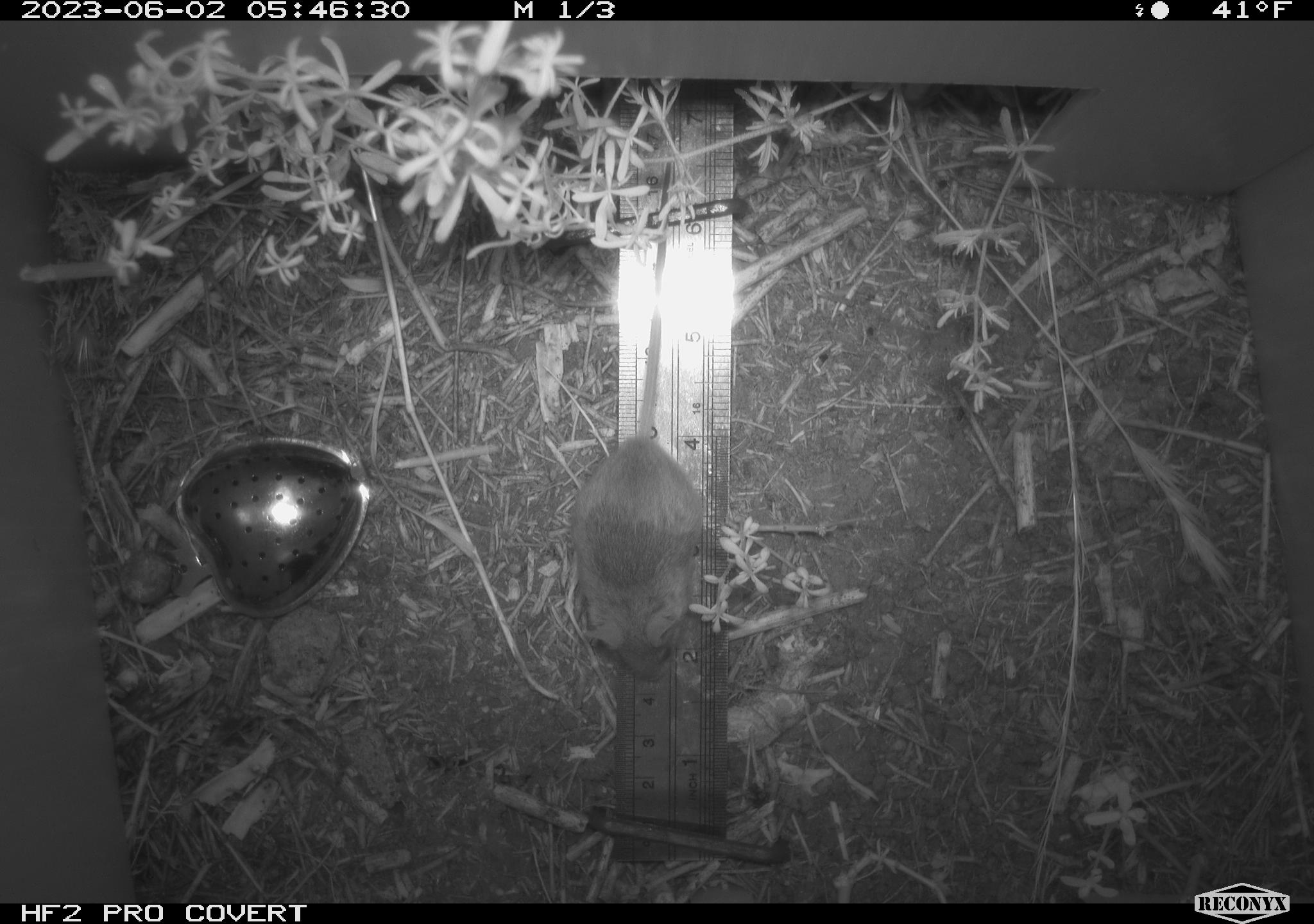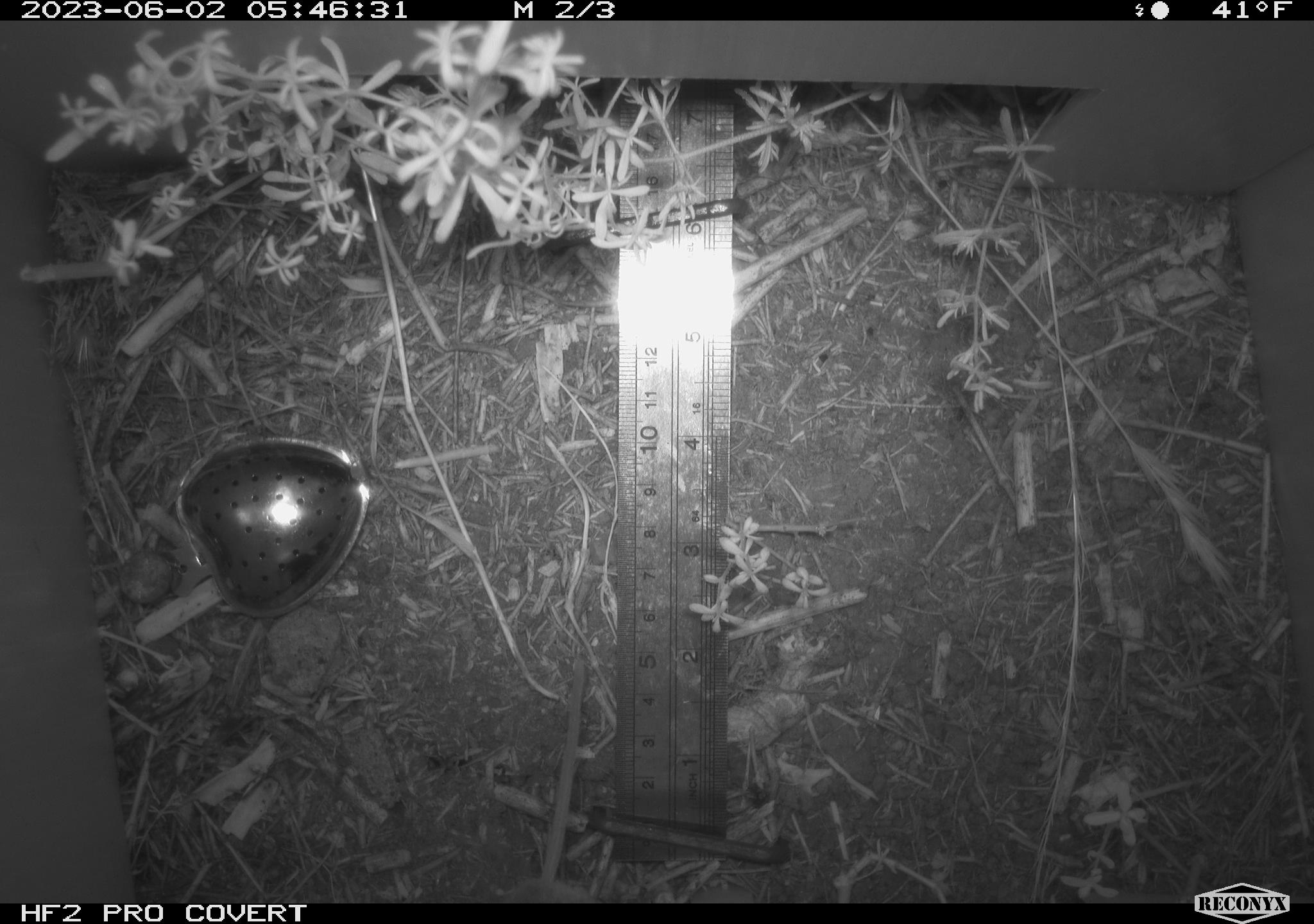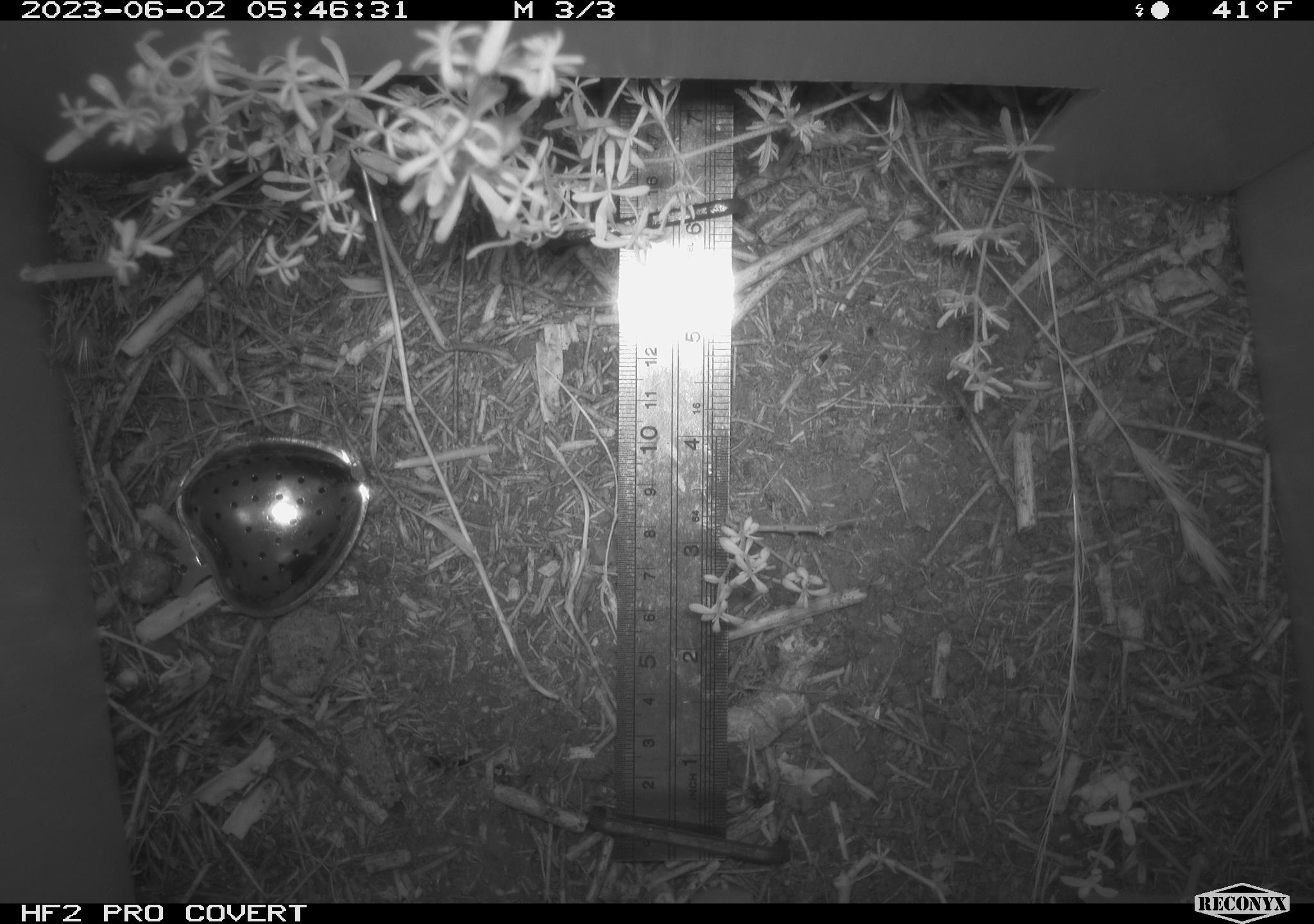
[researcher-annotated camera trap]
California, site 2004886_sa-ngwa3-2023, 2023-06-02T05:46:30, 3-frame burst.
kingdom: Animalia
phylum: Chordata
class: Mammalia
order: Rodentia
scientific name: Rodentia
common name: mouse species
Mouse species (Rodentia).